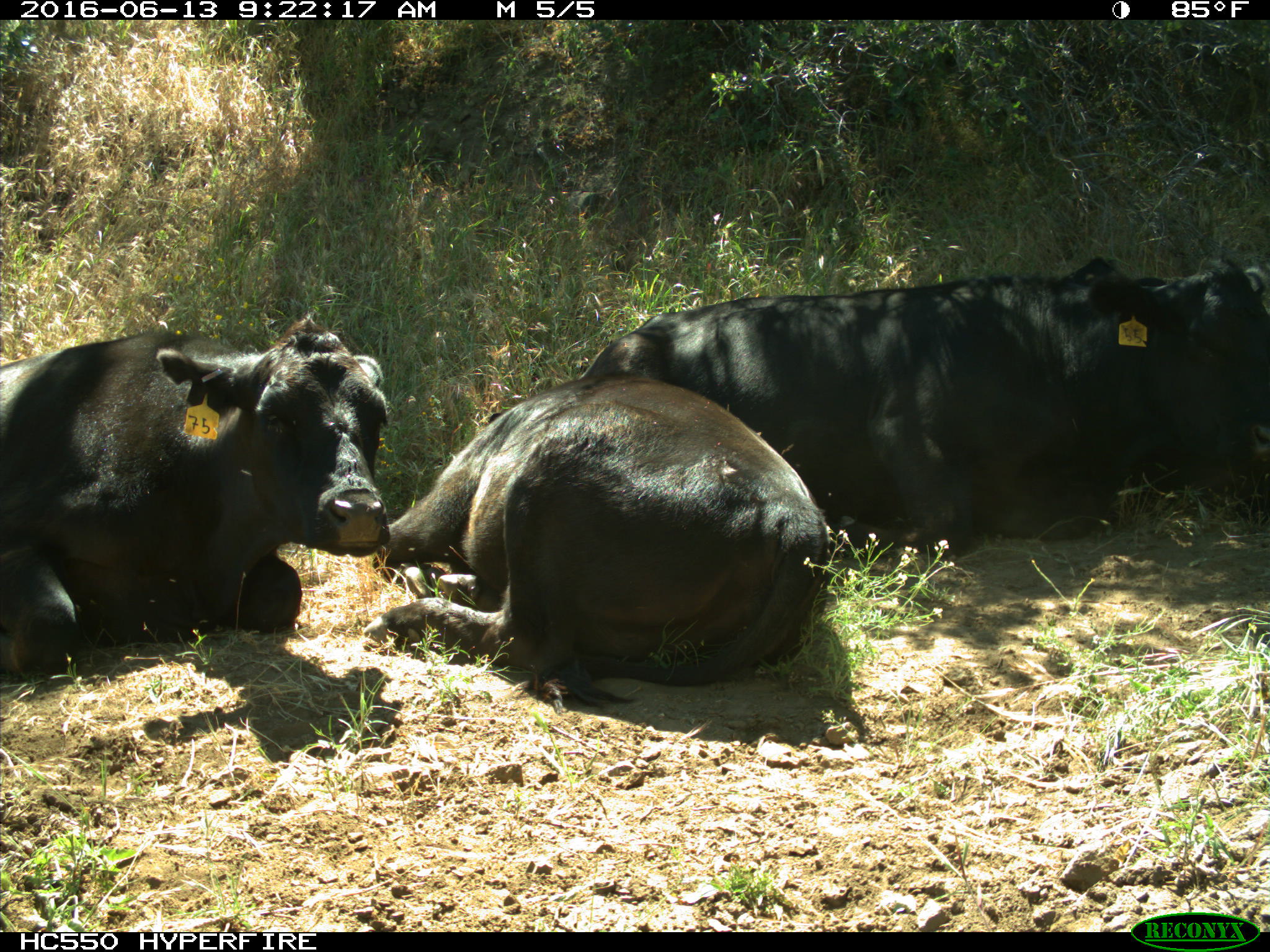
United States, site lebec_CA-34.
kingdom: Animalia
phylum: Chordata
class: Mammalia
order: Artiodactyla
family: Bovidae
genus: Bos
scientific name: Bos taurus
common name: domestic cow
Bos taurus (domestic cow).